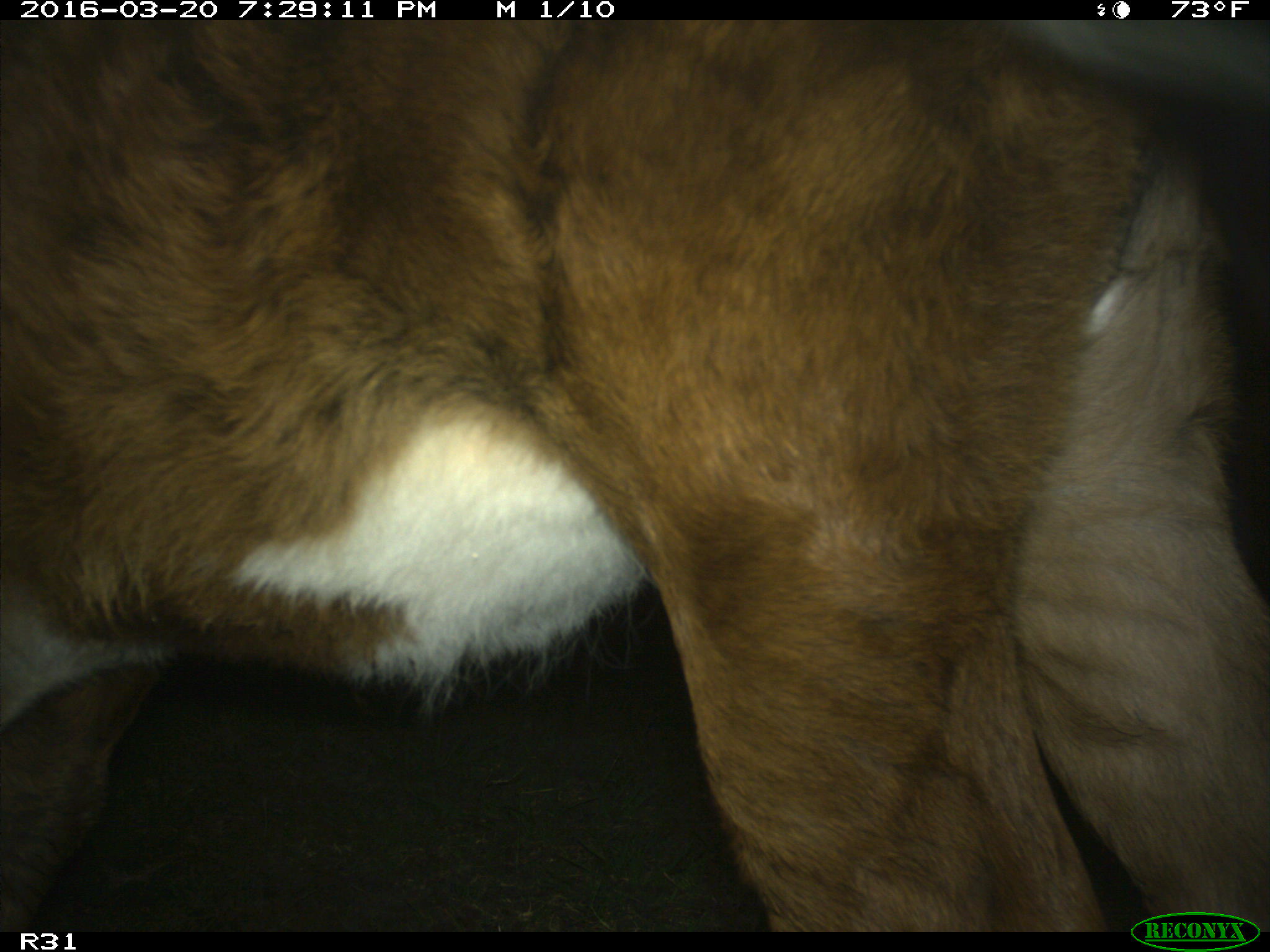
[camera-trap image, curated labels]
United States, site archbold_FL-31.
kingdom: Animalia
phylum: Chordata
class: Mammalia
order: Artiodactyla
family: Bovidae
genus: Bos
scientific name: Bos taurus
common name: domestic cow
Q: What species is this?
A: Bos taurus (domestic cow).